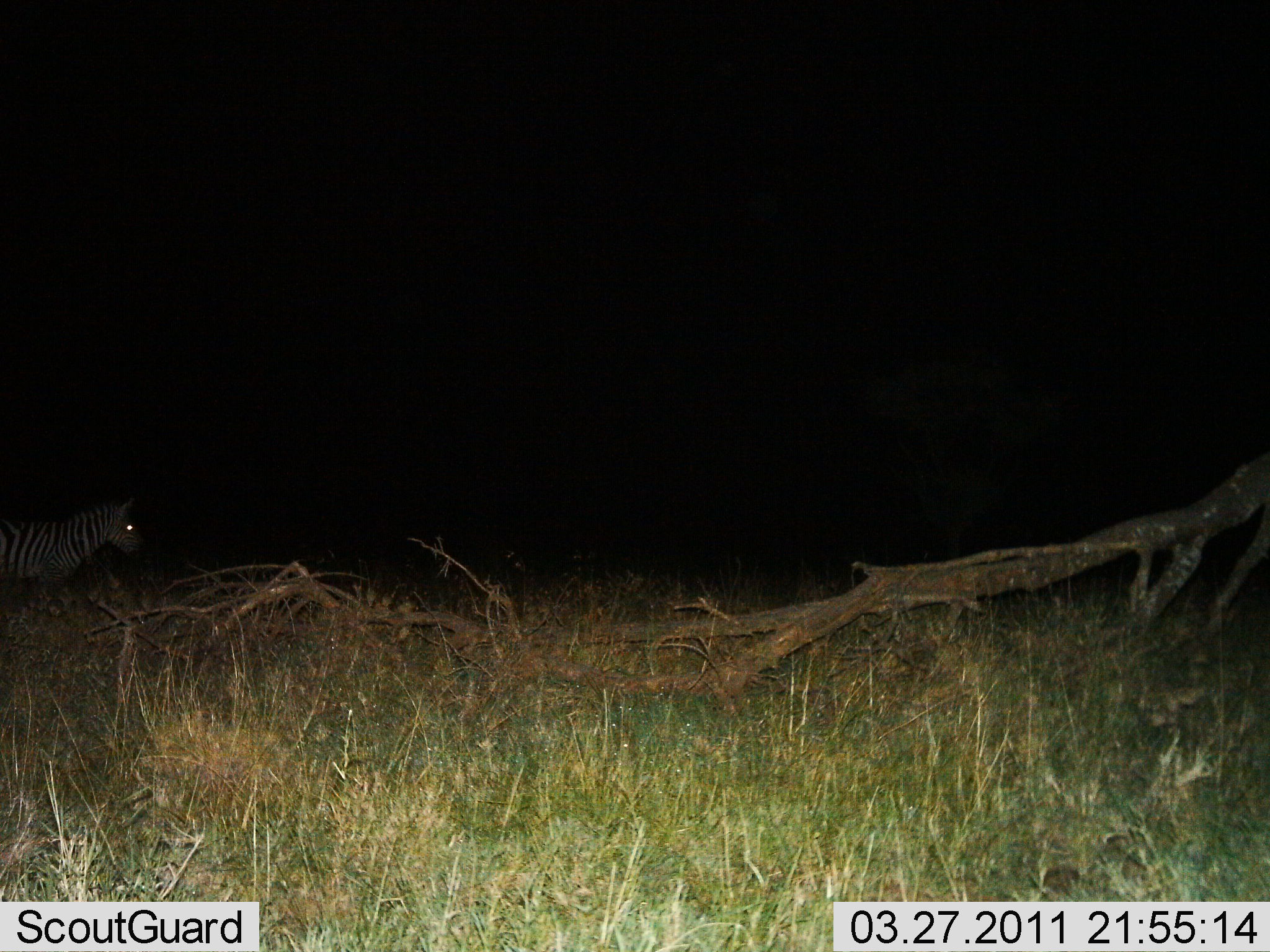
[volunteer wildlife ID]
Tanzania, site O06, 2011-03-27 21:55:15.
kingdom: Animalia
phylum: Chordata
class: Mammalia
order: Perissodactyla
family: Equidae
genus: Equus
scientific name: Equus quagga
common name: plains zebra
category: zebra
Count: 1.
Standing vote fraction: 69%.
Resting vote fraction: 0%.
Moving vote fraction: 31%.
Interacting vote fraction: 0%.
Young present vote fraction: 0%.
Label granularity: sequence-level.